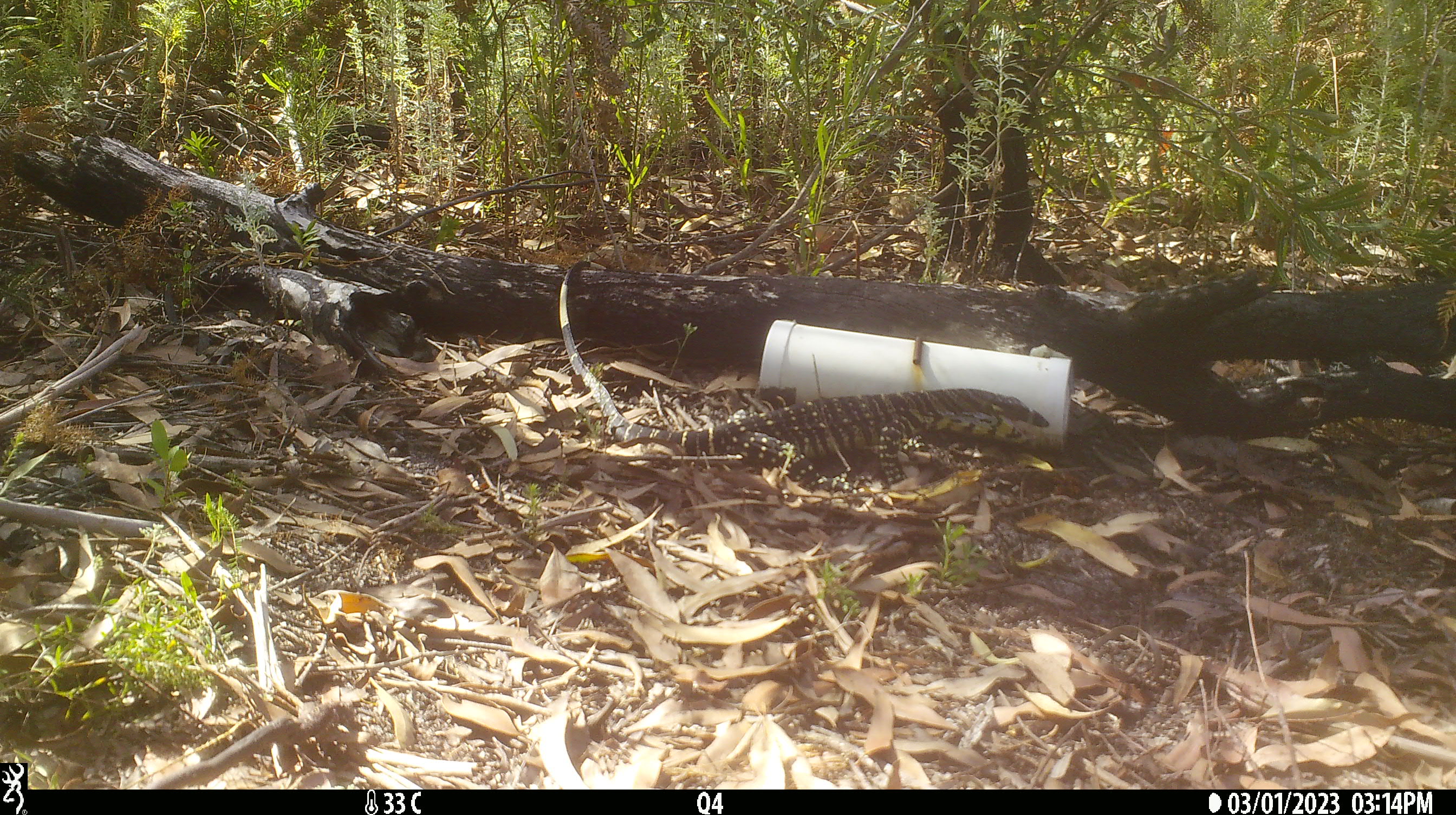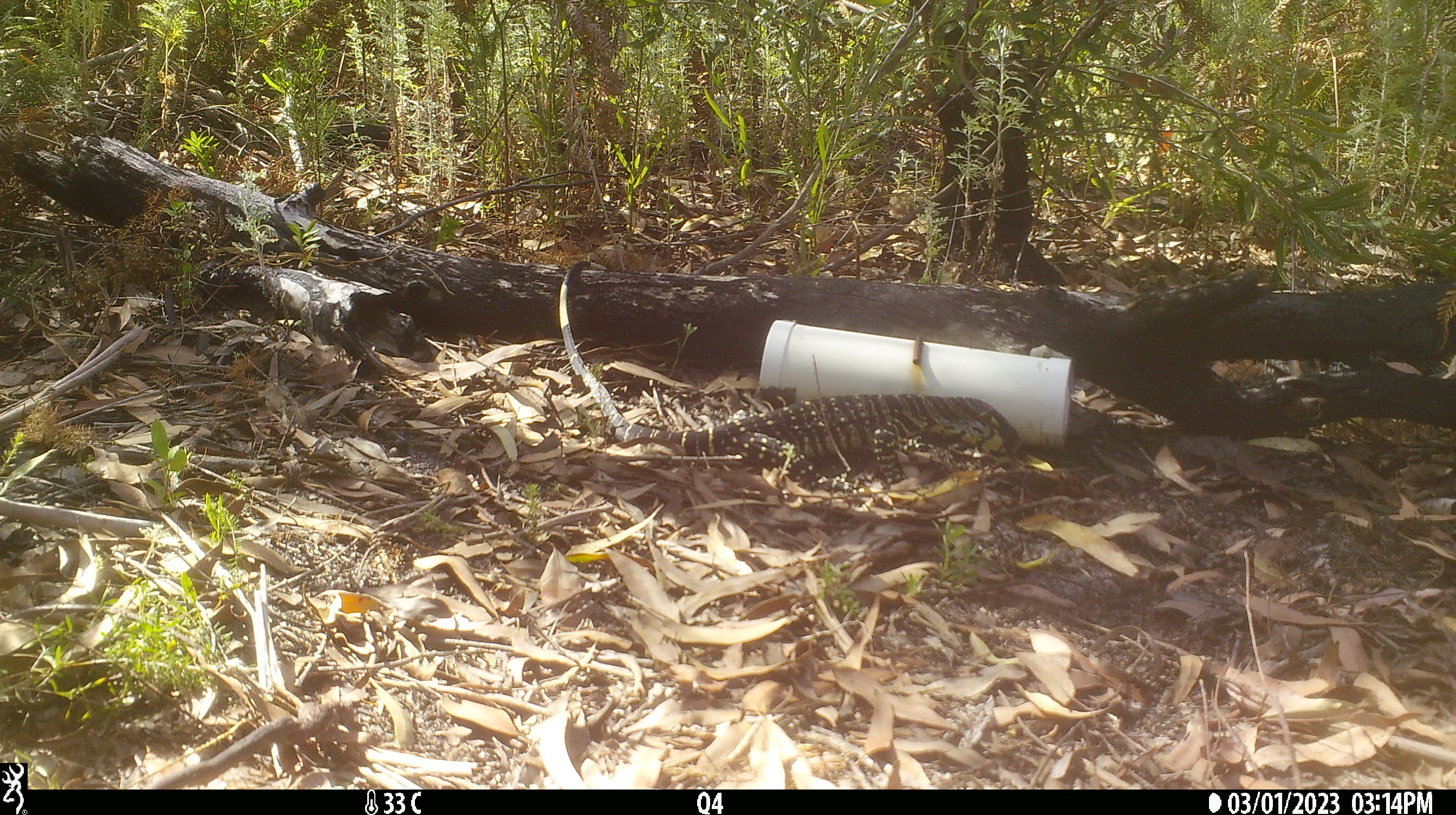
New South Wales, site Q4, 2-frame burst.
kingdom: Animalia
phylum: Chordata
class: Reptilia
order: Squamata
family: Varanidae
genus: Varanus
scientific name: Varanus varius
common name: lace monitor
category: goanna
Goanna (lace monitor) (Varanus varius).